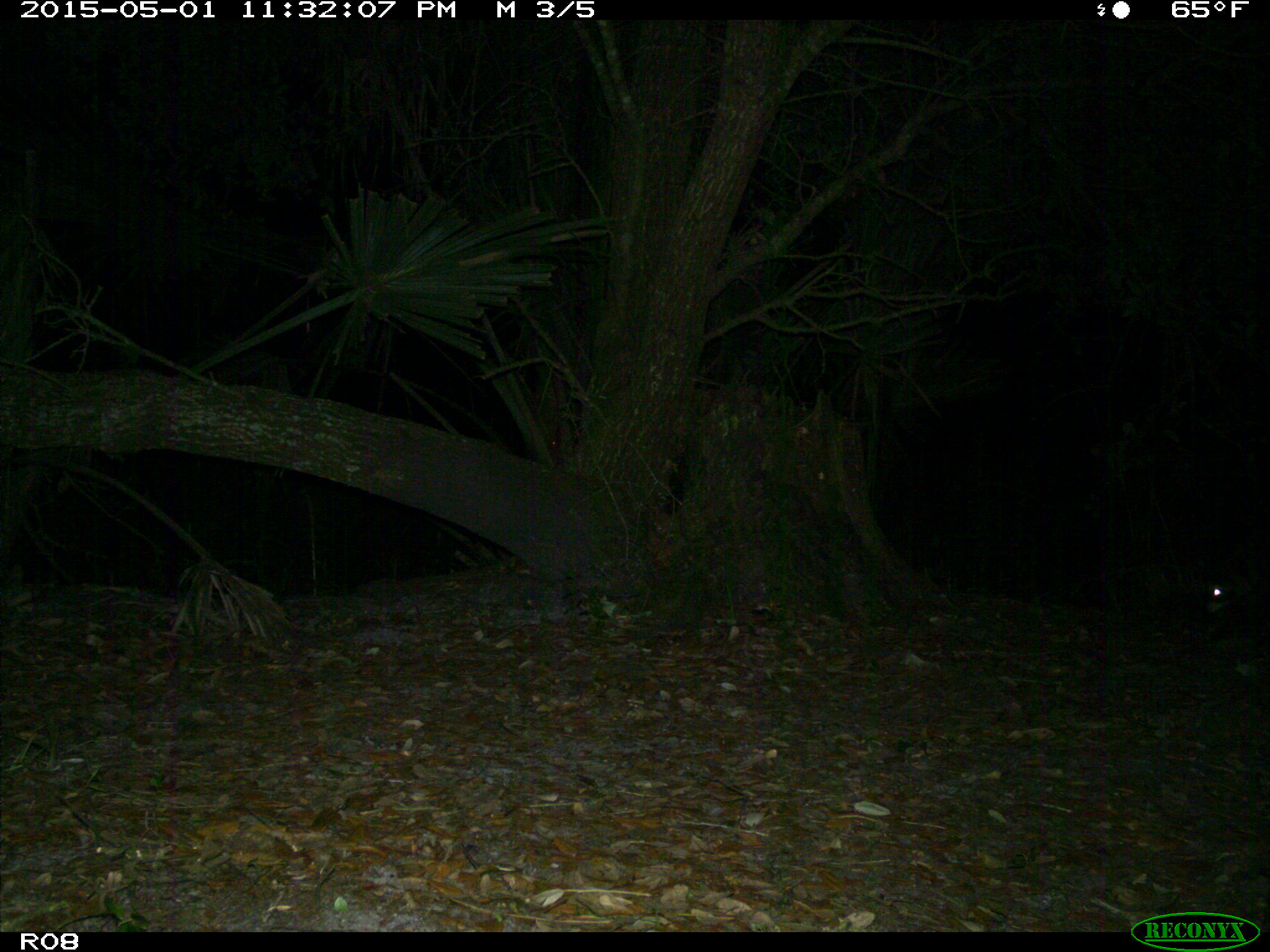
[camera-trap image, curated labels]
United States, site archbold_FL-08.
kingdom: Animalia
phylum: Chordata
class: Mammalia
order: Carnivora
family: Procyonidae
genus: Procyon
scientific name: Procyon lotor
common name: common raccoon